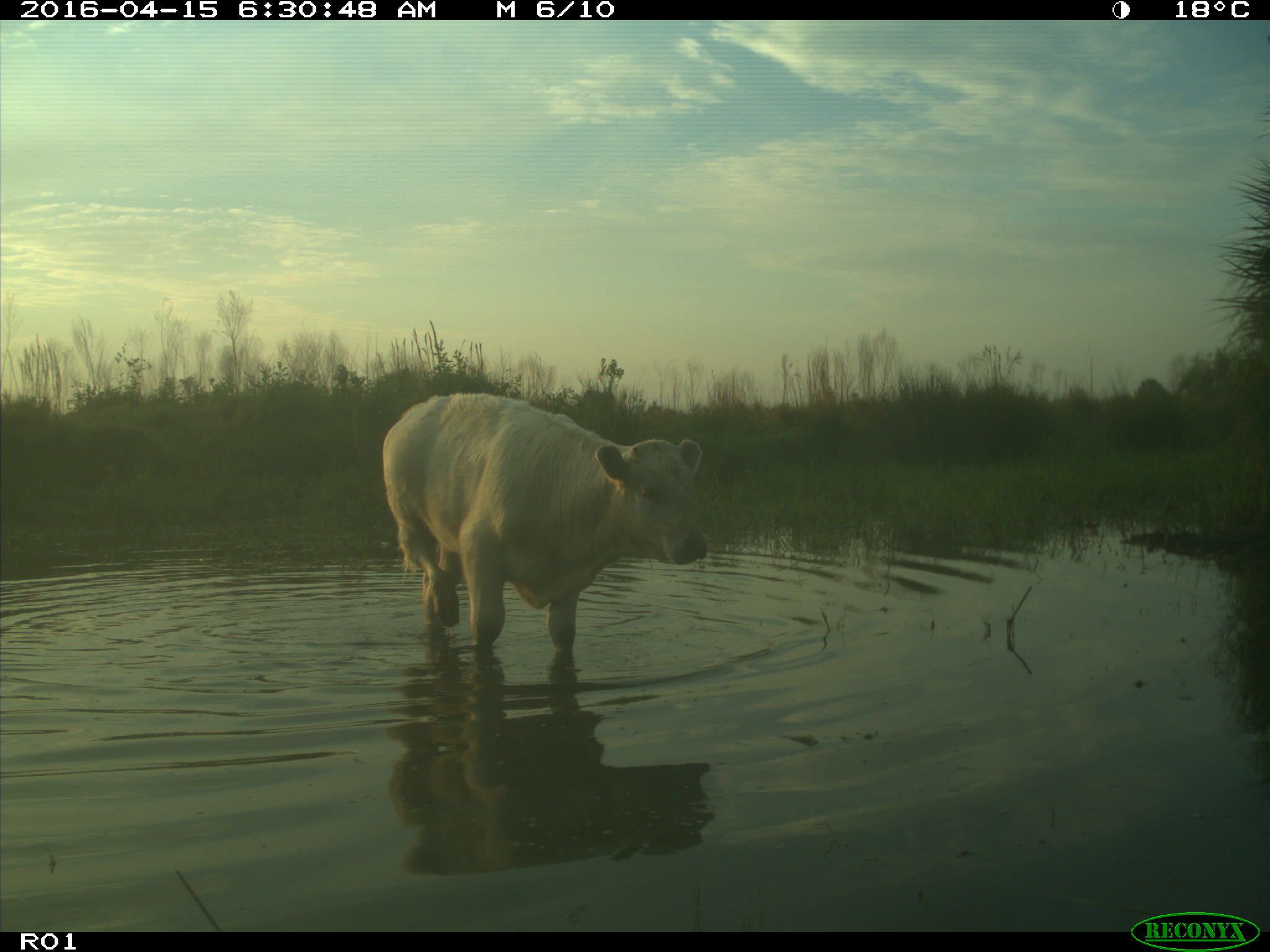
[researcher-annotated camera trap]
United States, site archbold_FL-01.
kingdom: Animalia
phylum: Chordata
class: Mammalia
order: Artiodactyla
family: Bovidae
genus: Bos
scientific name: Bos taurus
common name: domestic cow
Bos taurus (domestic cow).